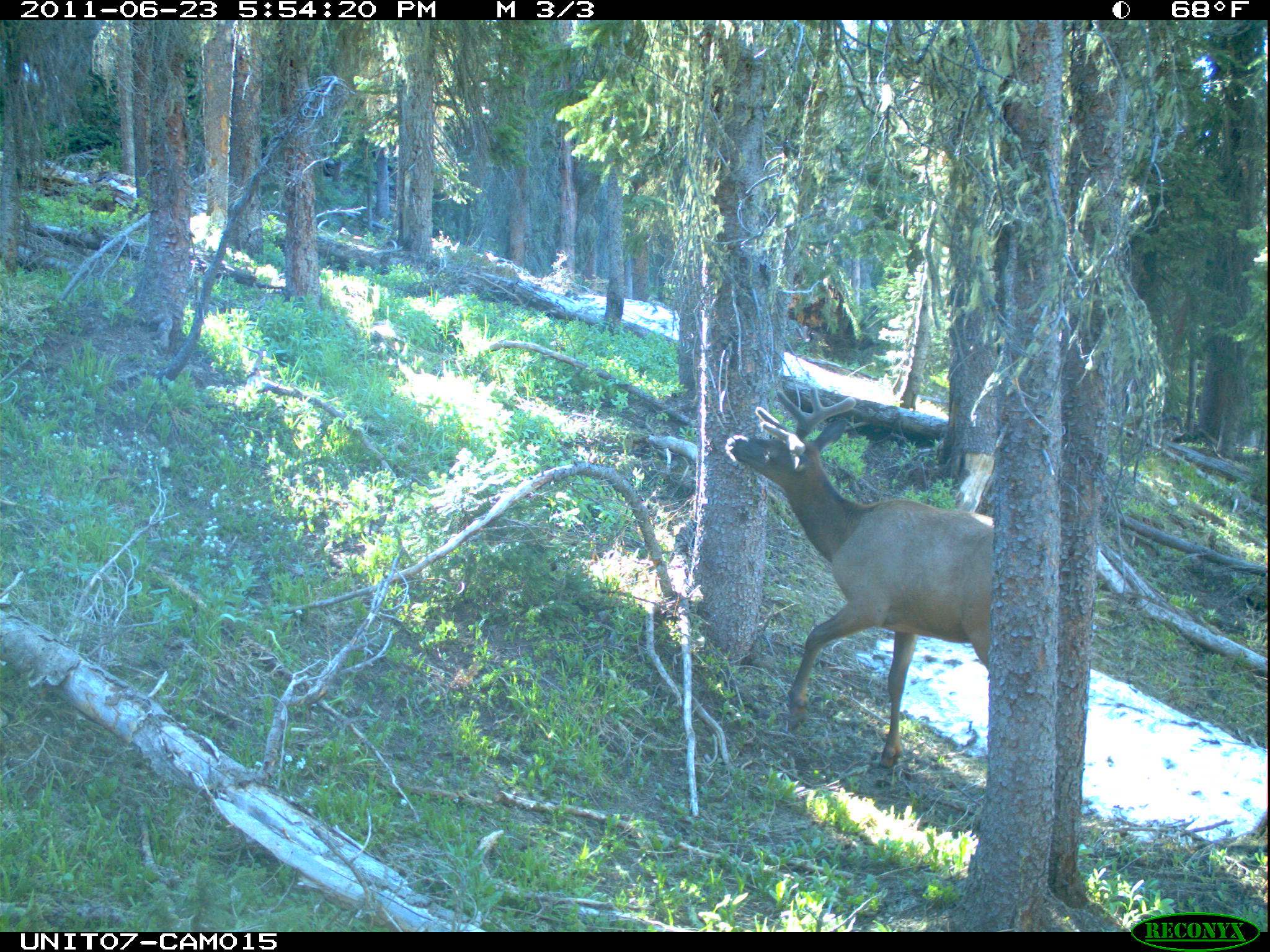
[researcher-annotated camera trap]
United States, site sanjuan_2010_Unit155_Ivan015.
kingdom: Animalia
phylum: Chordata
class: Mammalia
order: Artiodactyla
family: Cervidae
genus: Cervus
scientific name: Cervus elaphus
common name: red deer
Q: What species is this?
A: Cervus elaphus (red deer).